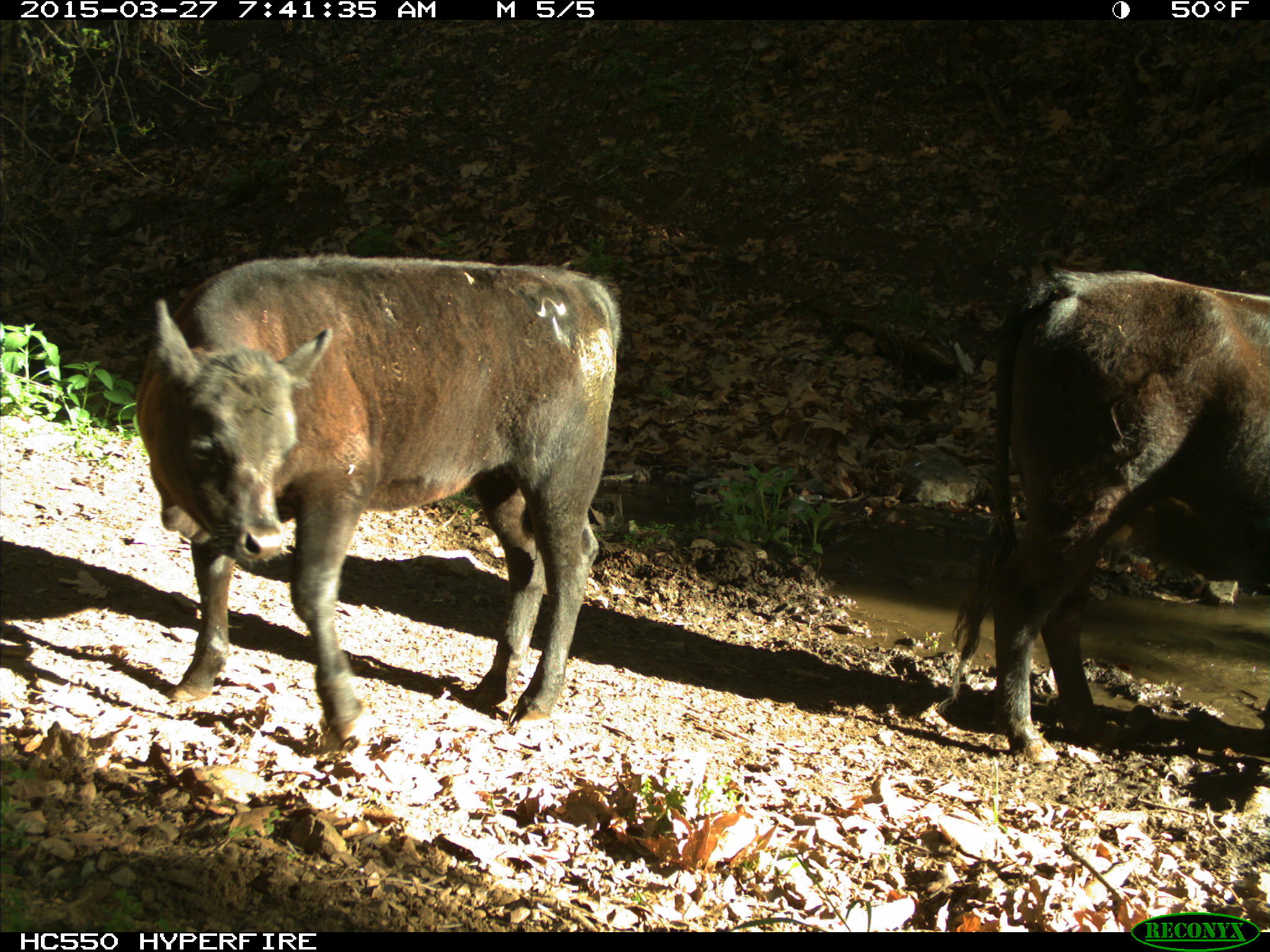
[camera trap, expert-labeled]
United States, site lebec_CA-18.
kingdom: Animalia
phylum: Chordata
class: Mammalia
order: Artiodactyla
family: Bovidae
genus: Bos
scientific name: Bos taurus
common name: domestic cow